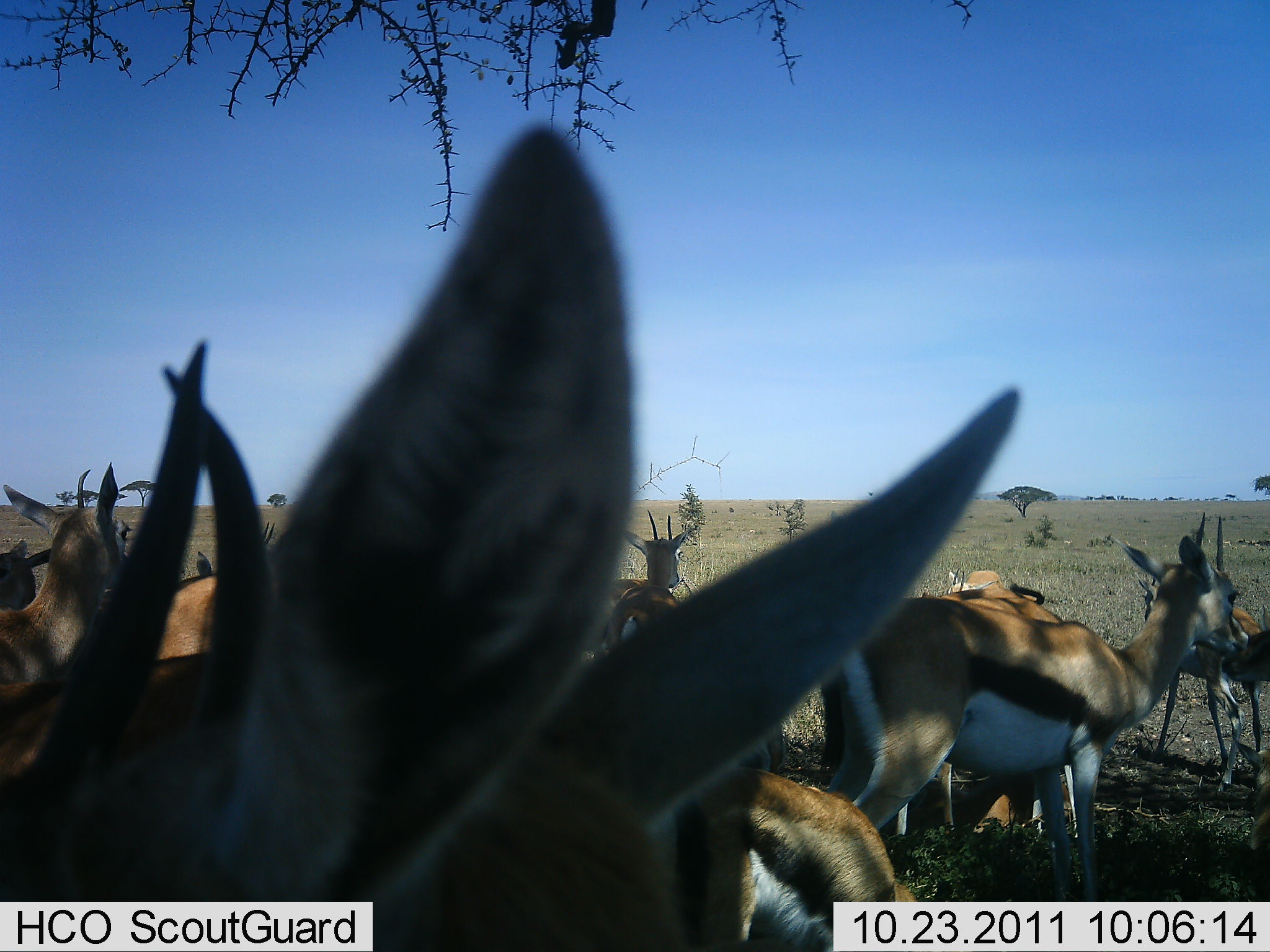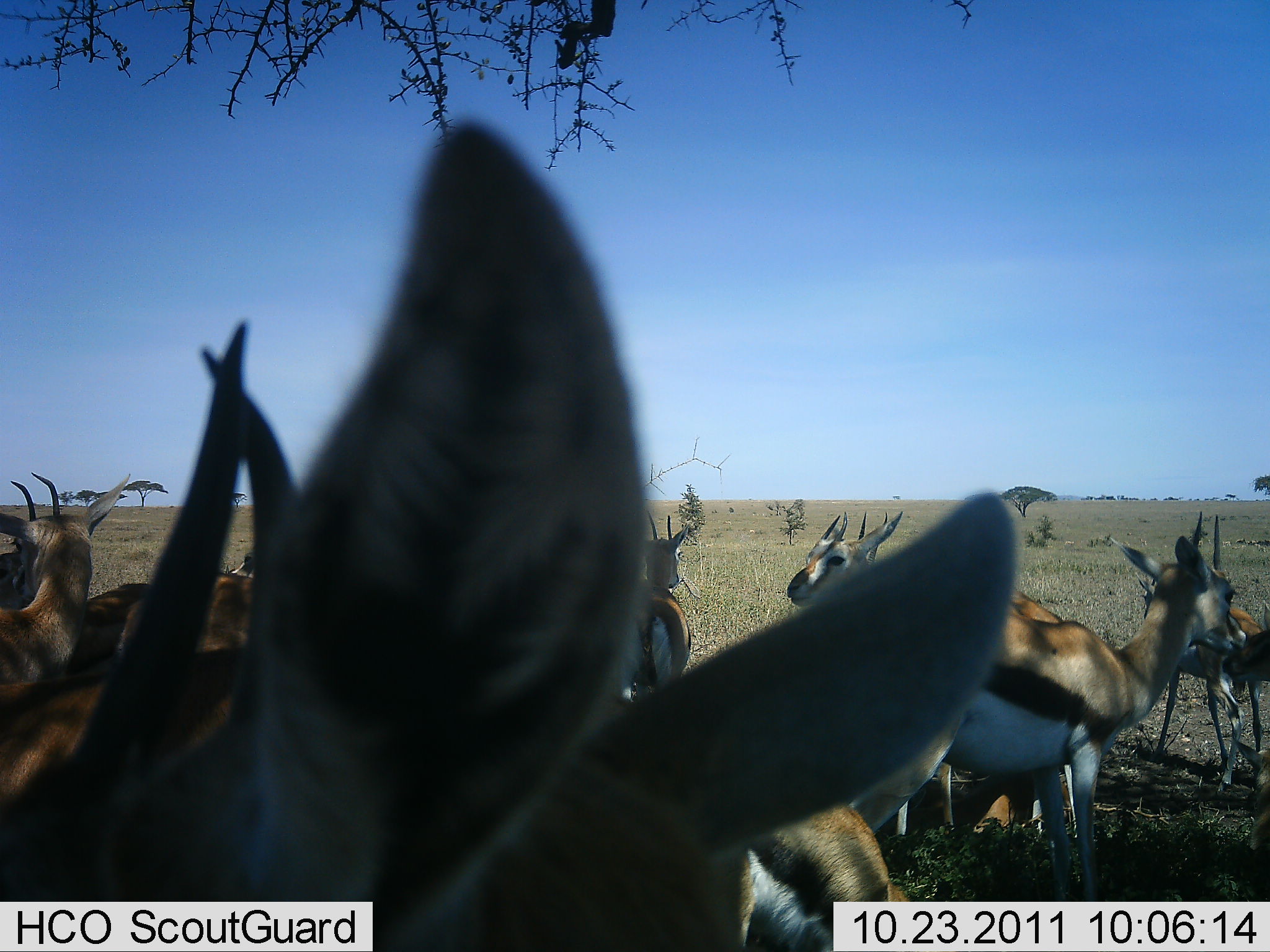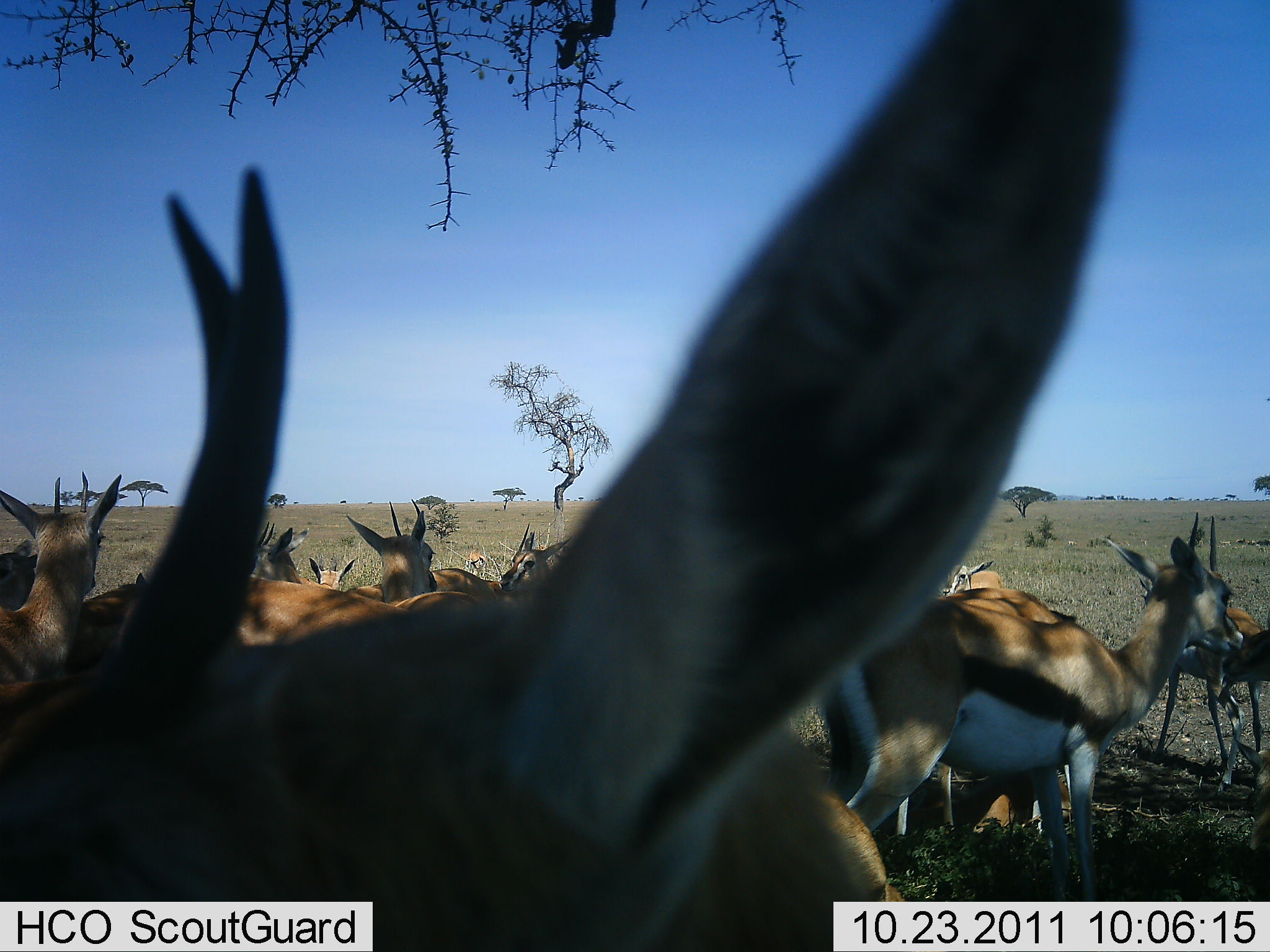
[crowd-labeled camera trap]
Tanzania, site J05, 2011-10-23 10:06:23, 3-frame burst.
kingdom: Animalia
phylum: Chordata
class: Mammalia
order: Artiodactyla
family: Bovidae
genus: Eudorcas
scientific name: Eudorcas thomsonii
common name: thomson's gazelle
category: gazellethomsons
Gazellethomsons (thomson's gazelle) (Eudorcas thomsonii), count 11-50. Behavior (volunteer vote fractions): standing 89%, resting 17%, moving 11%, interacting 22%. Young present (vote fraction): 22%. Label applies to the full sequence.